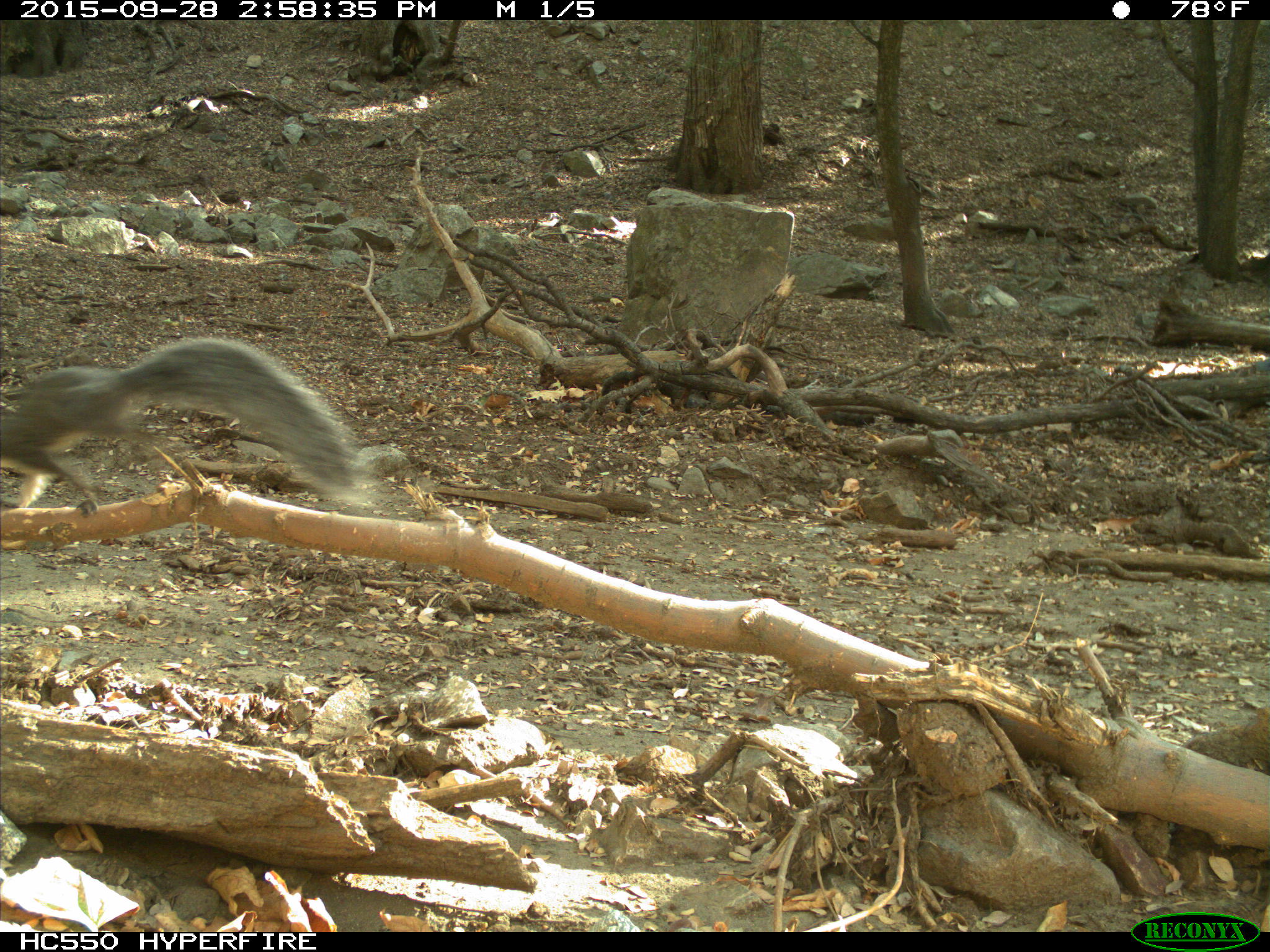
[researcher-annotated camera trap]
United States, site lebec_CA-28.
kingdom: Animalia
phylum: Chordata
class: Mammalia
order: Rodentia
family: Sciuridae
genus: Sciurus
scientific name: Sciurus carolinensis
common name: eastern gray squirrel